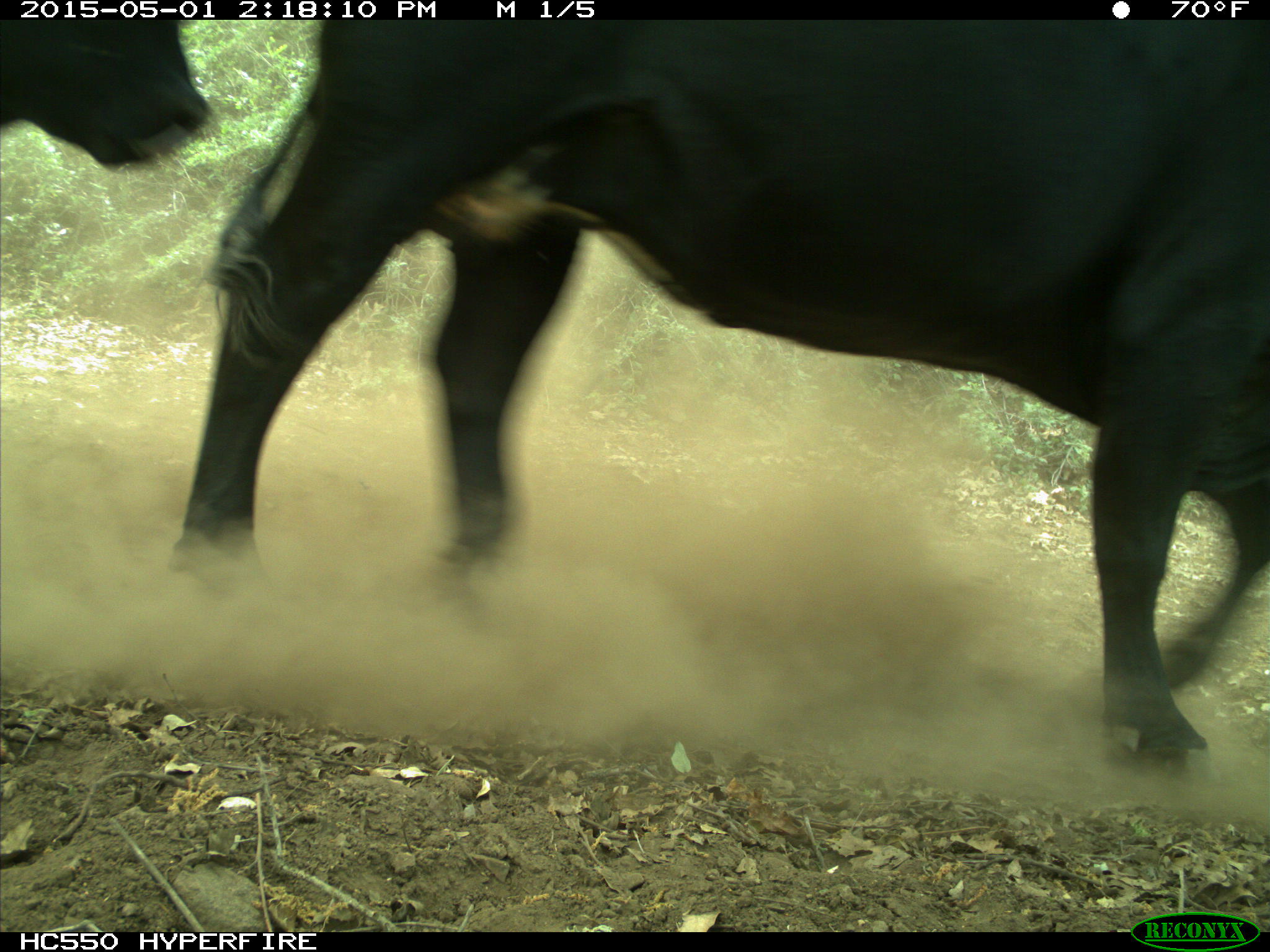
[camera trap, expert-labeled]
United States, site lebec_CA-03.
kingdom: Animalia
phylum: Chordata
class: Mammalia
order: Artiodactyla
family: Bovidae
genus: Bos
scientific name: Bos taurus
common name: domestic cow